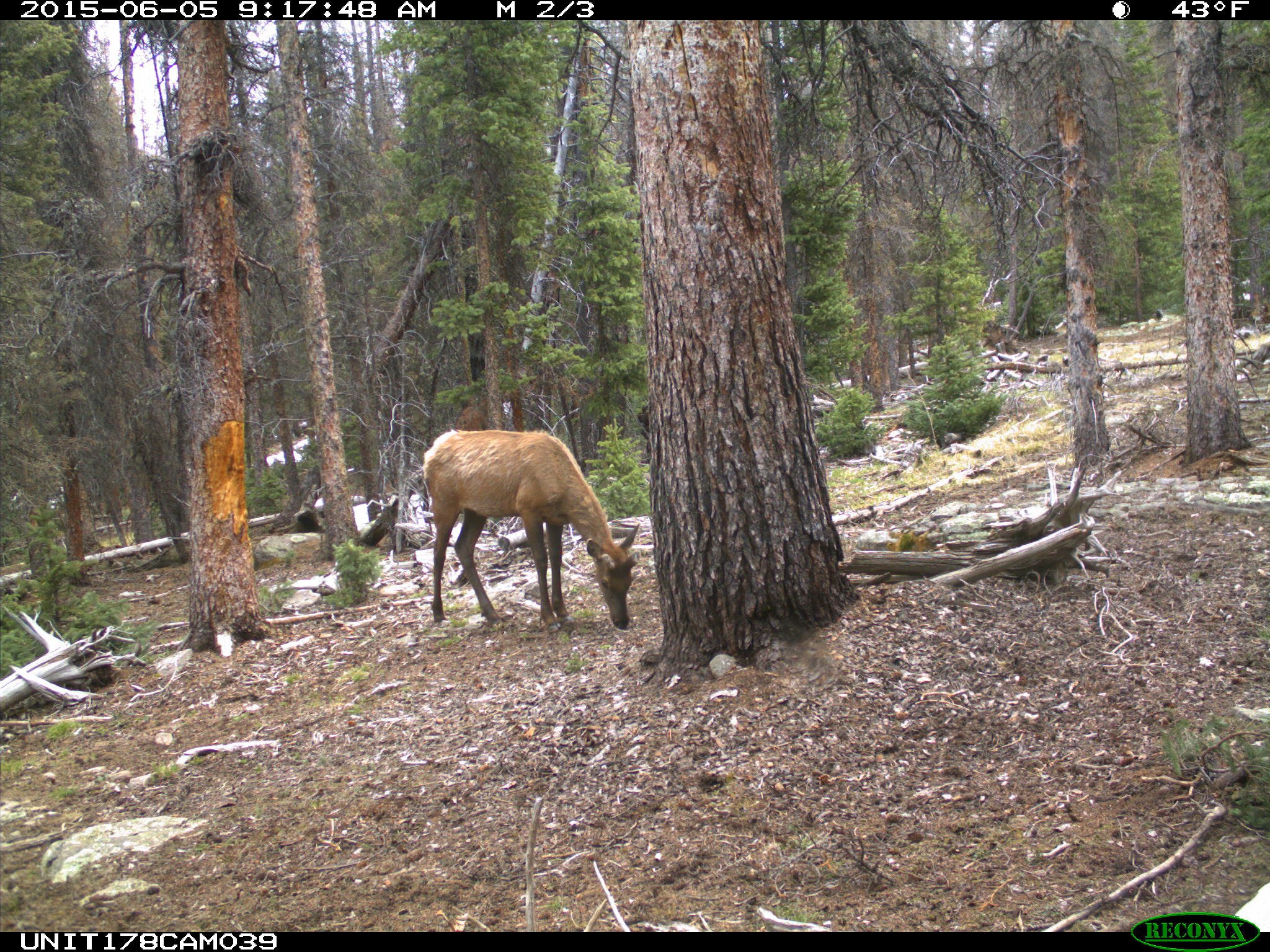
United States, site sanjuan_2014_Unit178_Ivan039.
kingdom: Animalia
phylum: Chordata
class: Mammalia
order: Artiodactyla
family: Cervidae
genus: Cervus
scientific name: Cervus elaphus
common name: red deer